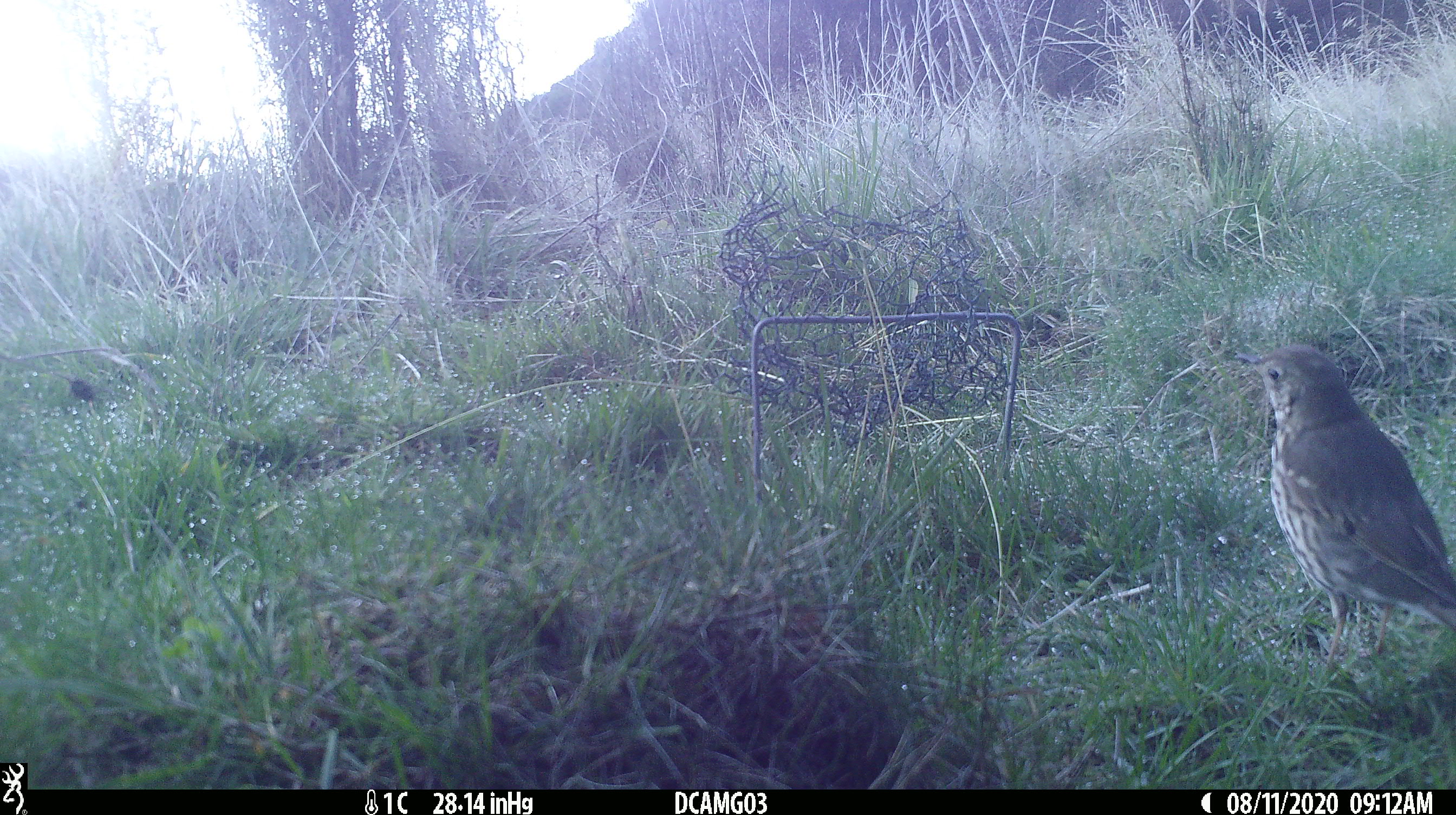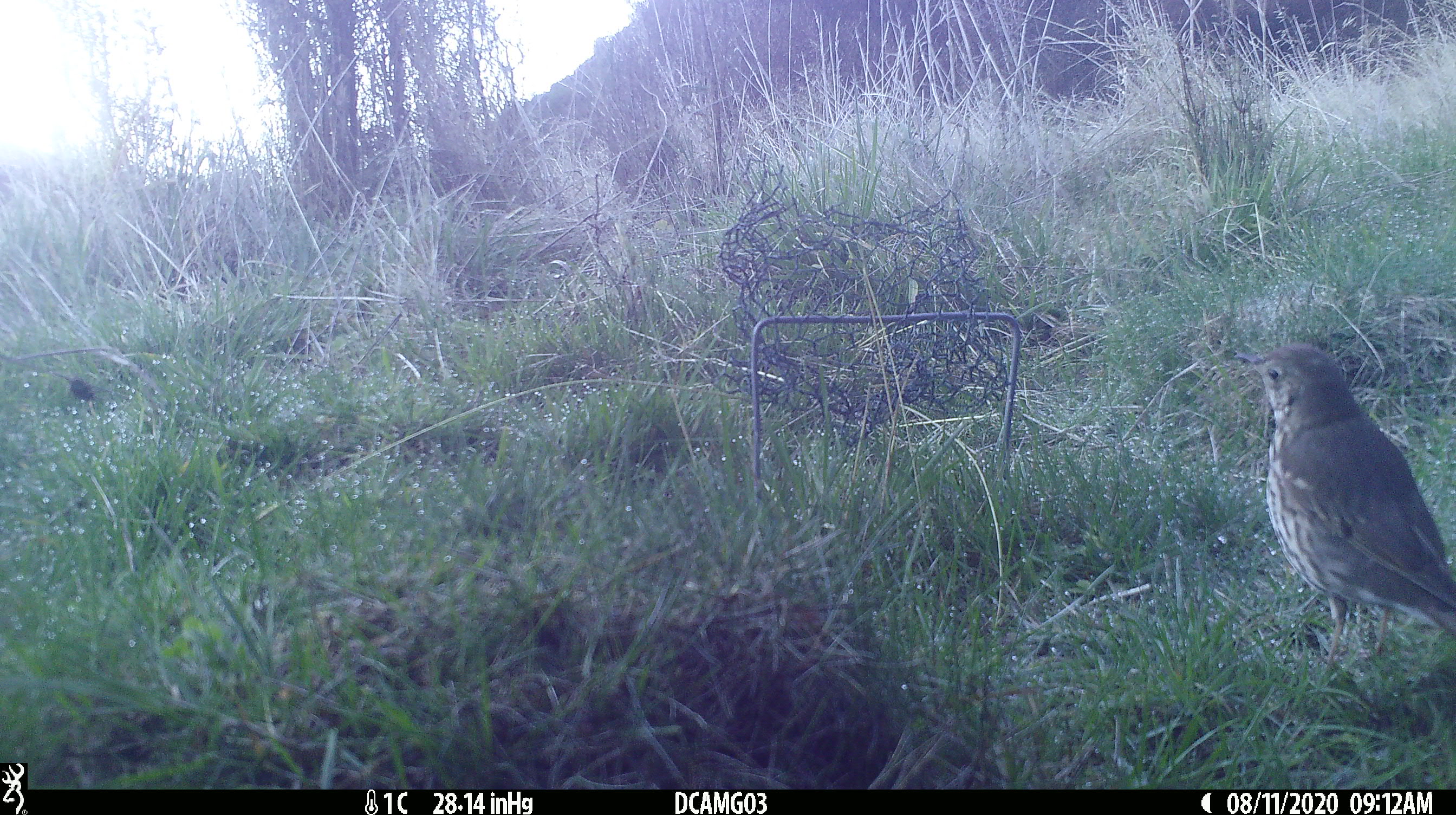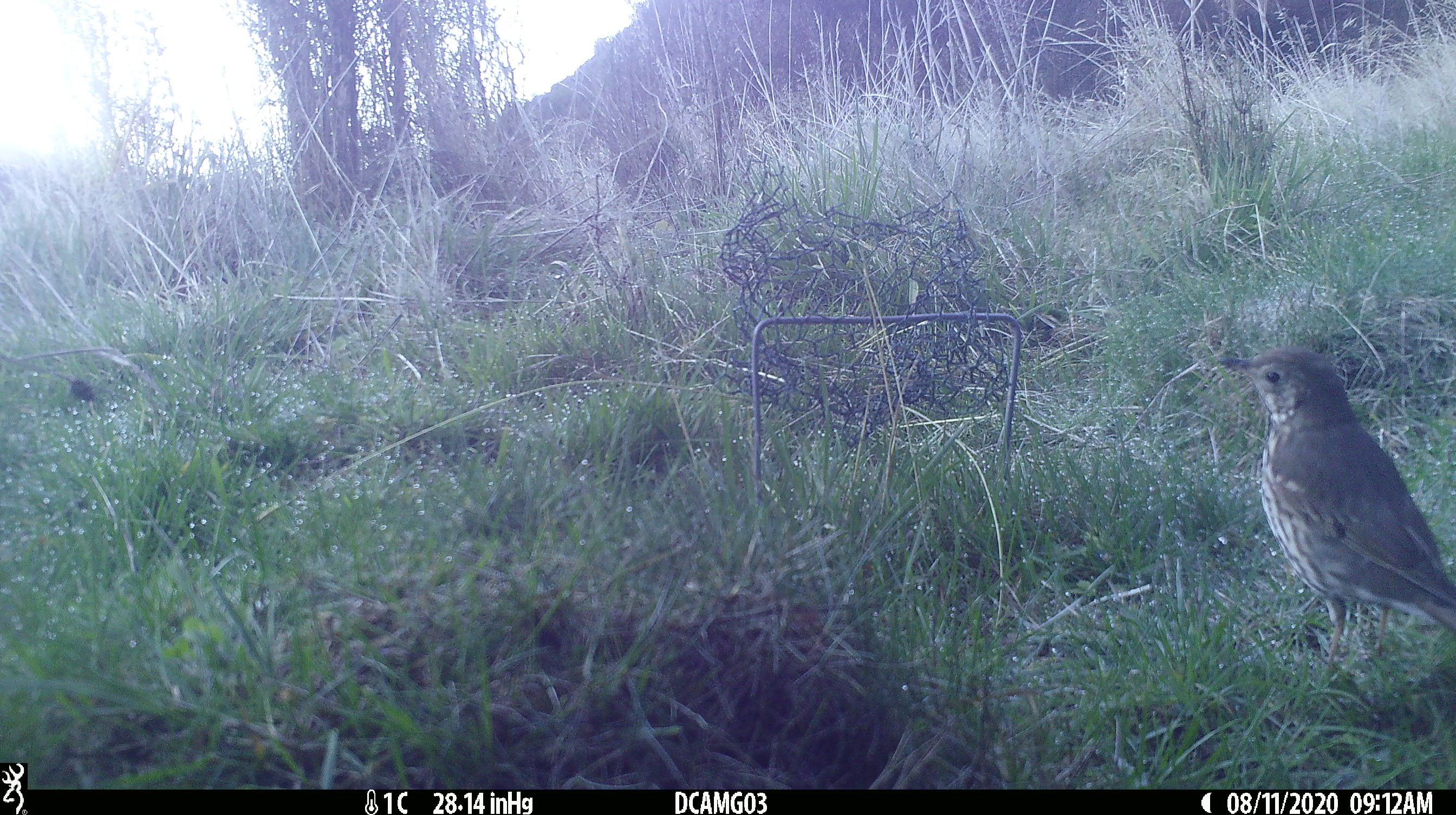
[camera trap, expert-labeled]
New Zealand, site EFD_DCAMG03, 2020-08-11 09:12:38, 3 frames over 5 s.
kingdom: Animalia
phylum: Chordata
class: Aves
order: Passeriformes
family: Turdidae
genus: Turdus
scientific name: Turdus philomelos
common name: song thrush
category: thrush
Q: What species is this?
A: Thrush (song thrush) (Turdus philomelos).